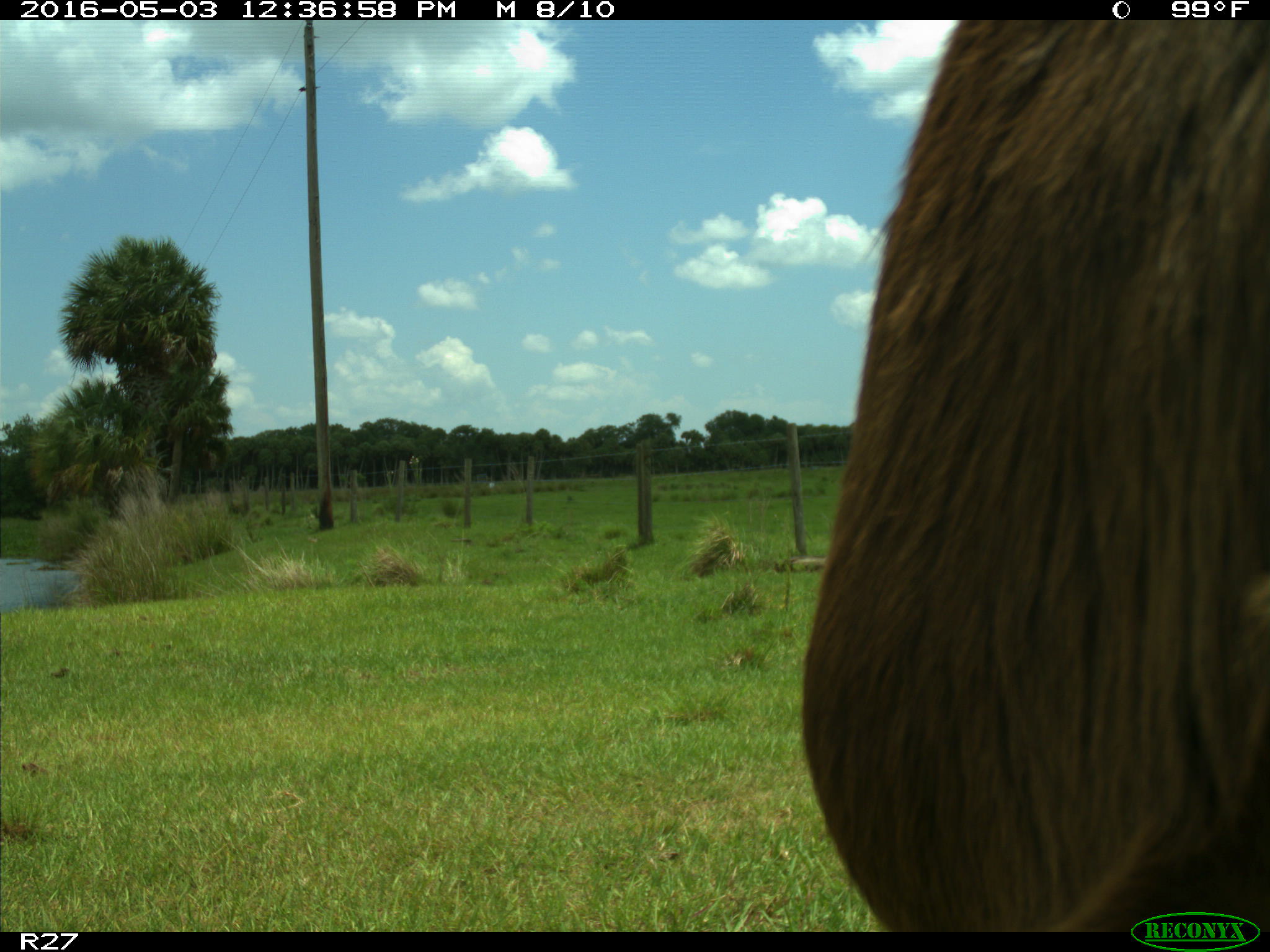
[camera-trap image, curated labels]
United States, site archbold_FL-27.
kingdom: Animalia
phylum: Chordata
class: Mammalia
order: Artiodactyla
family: Bovidae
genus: Bos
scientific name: Bos taurus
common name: domestic cow